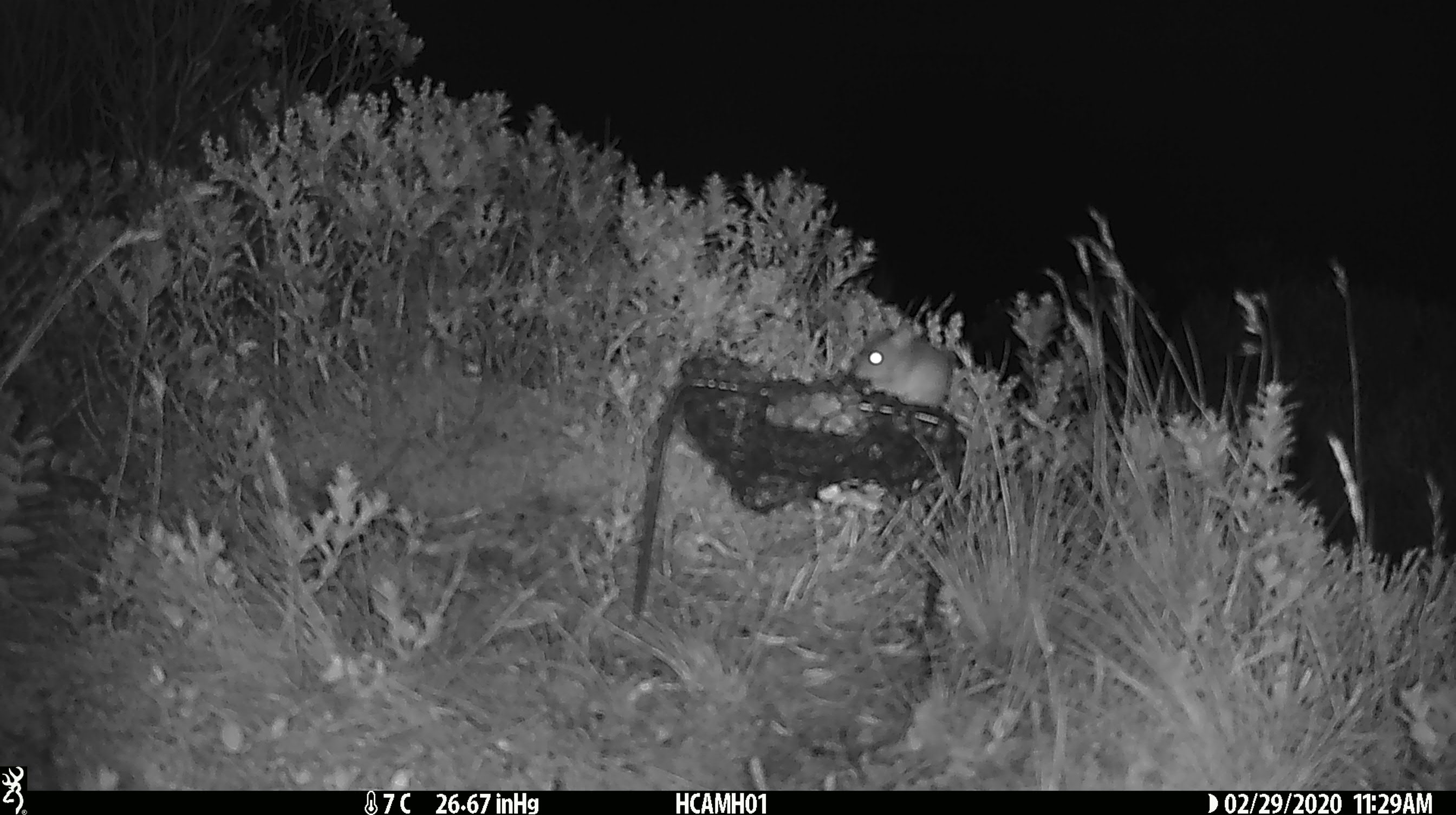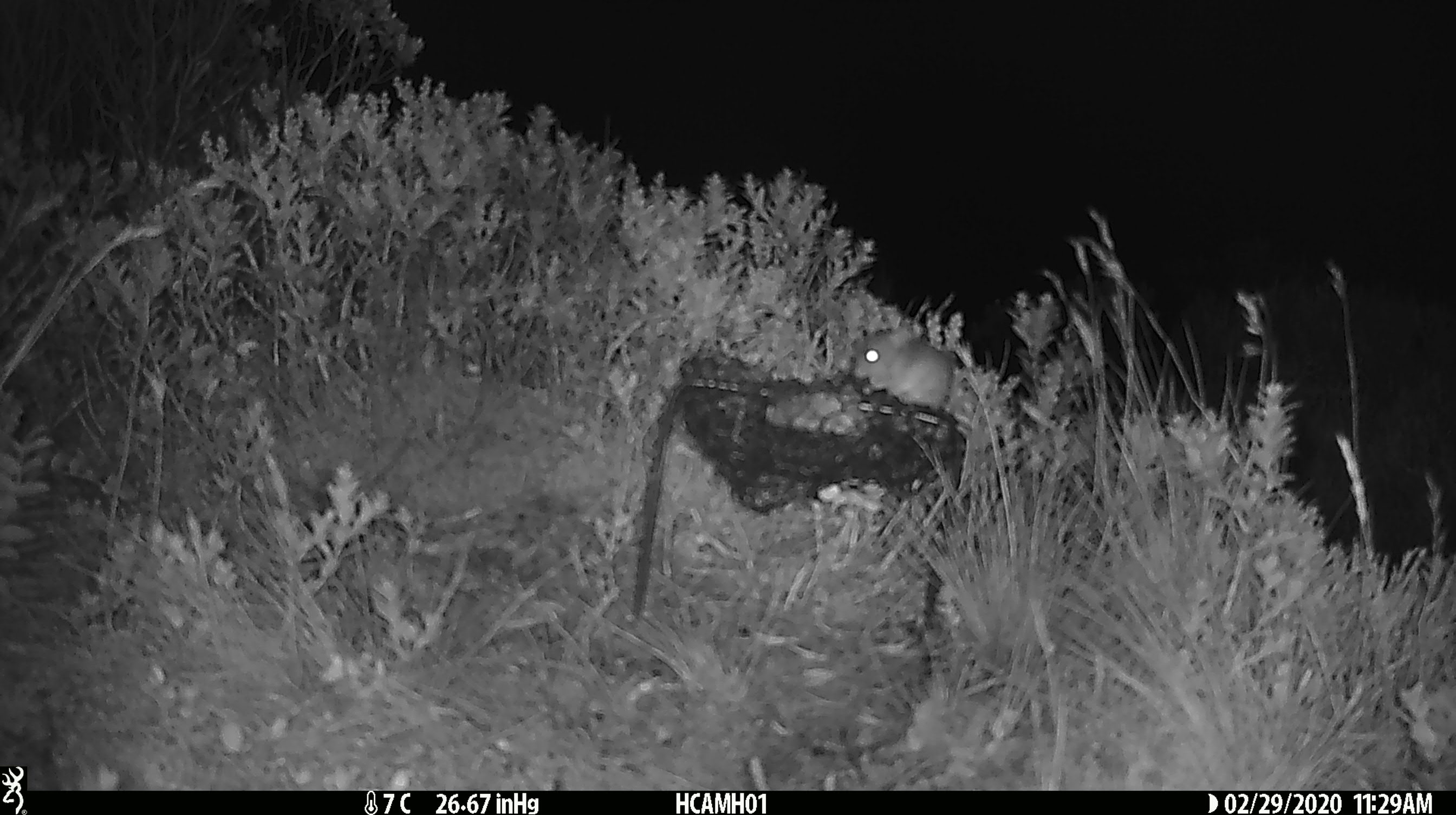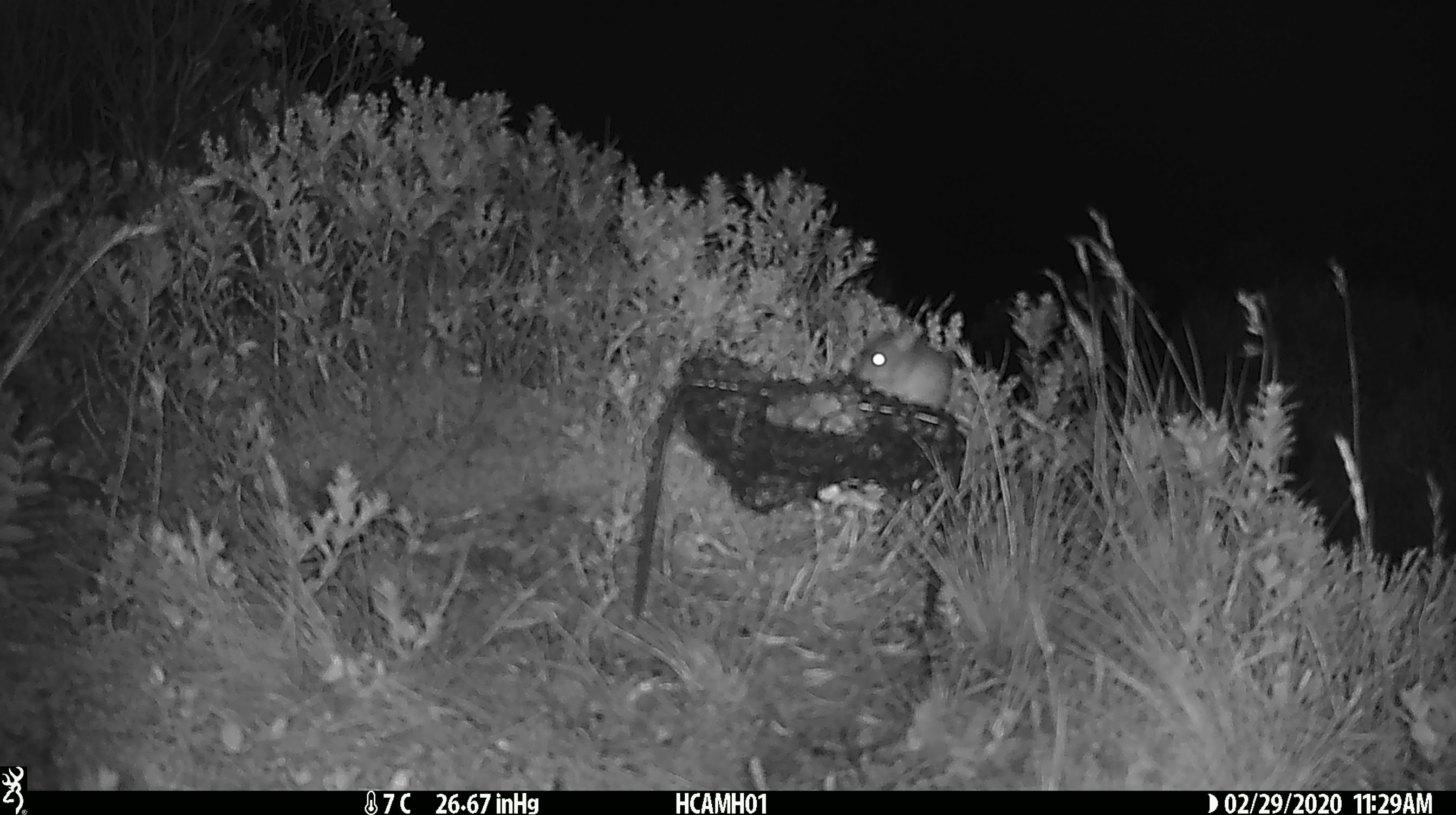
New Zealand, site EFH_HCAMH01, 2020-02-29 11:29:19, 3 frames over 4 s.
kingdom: Animalia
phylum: Chordata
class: Mammalia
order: Rodentia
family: Muridae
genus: Mus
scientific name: Mus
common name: mouse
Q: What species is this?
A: Mouse (Mus).